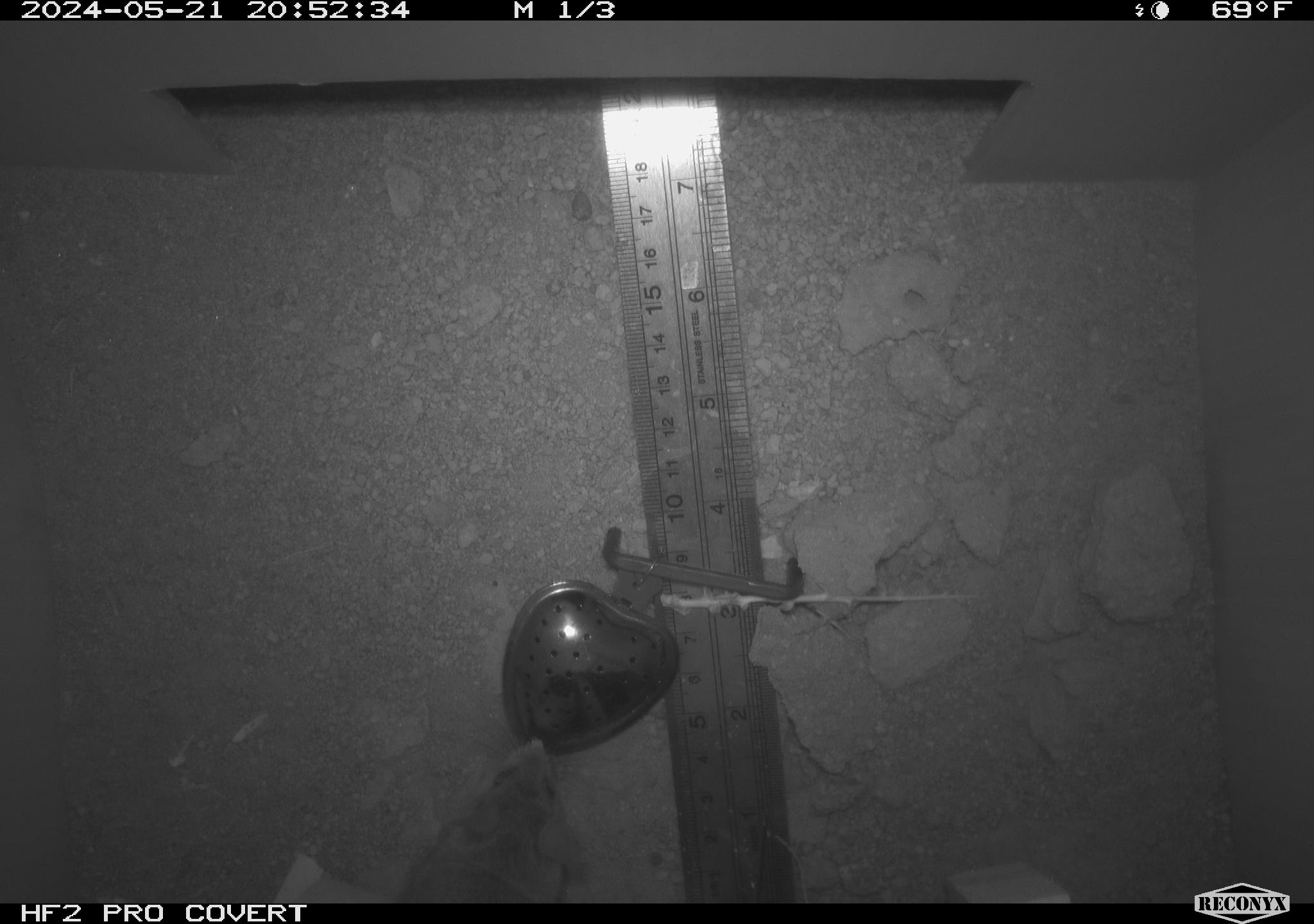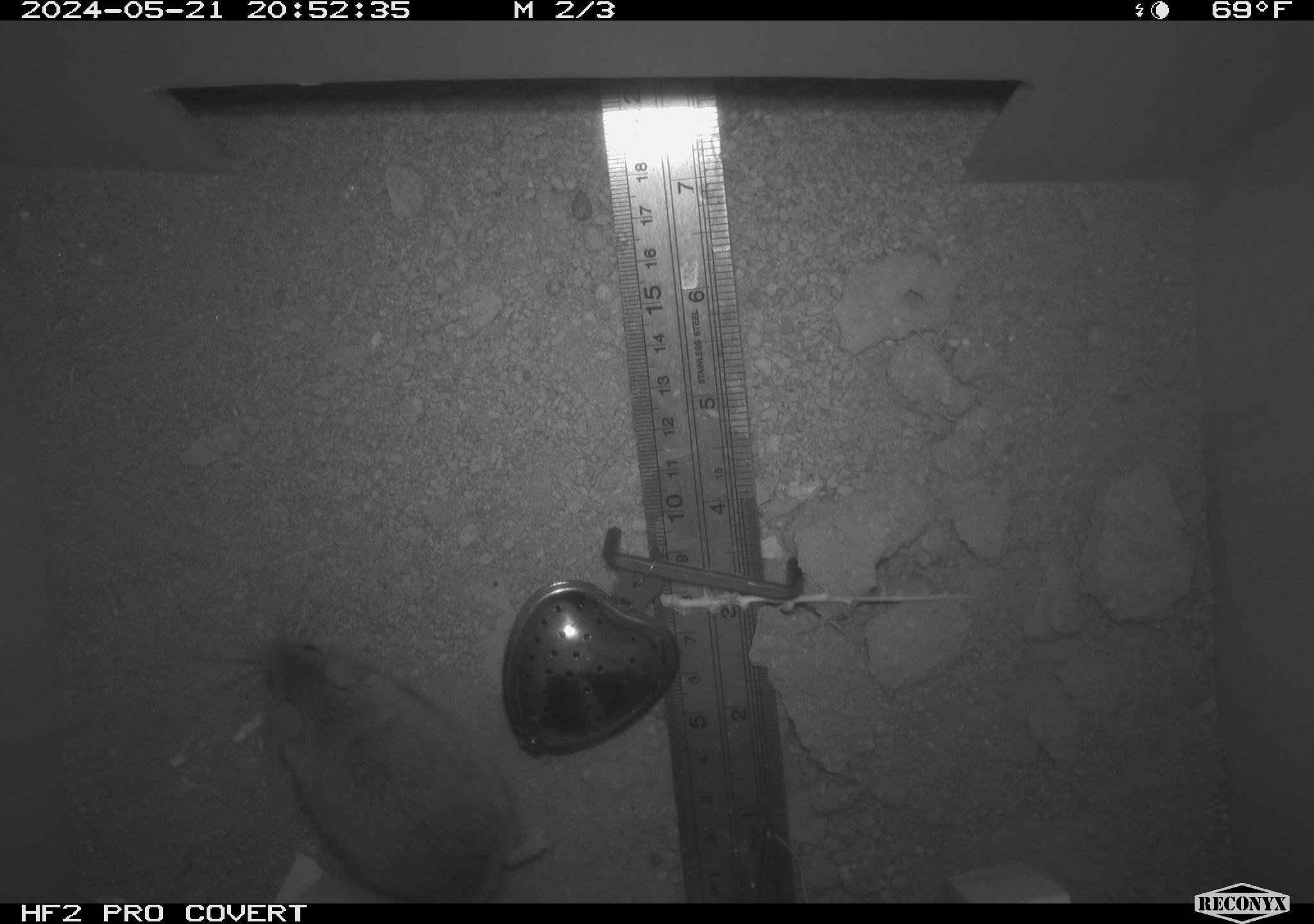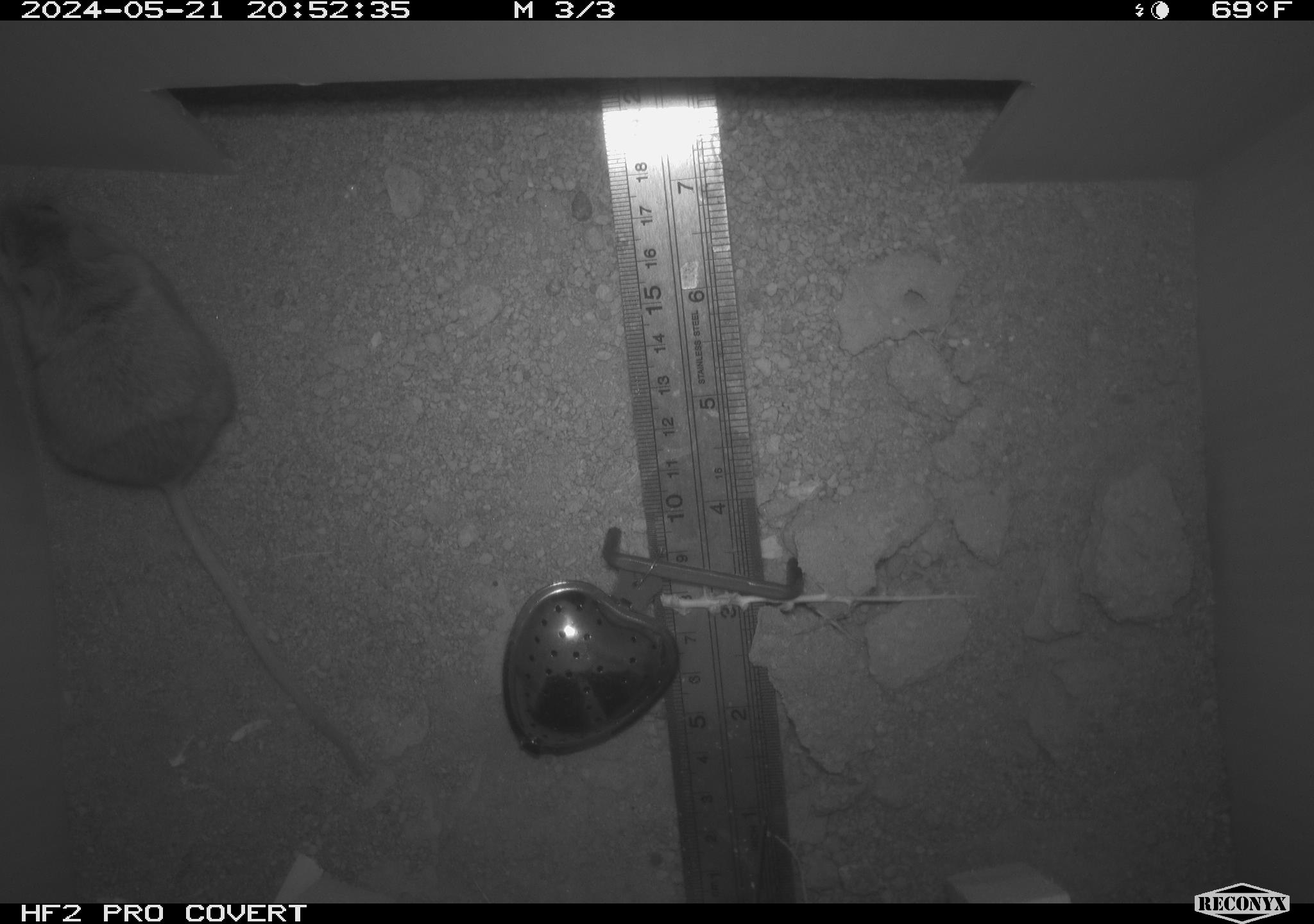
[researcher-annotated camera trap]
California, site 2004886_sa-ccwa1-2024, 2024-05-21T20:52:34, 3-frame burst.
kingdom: Animalia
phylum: Chordata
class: Mammalia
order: Rodentia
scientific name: Rodentia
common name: mouse species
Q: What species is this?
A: Mouse species (Rodentia).